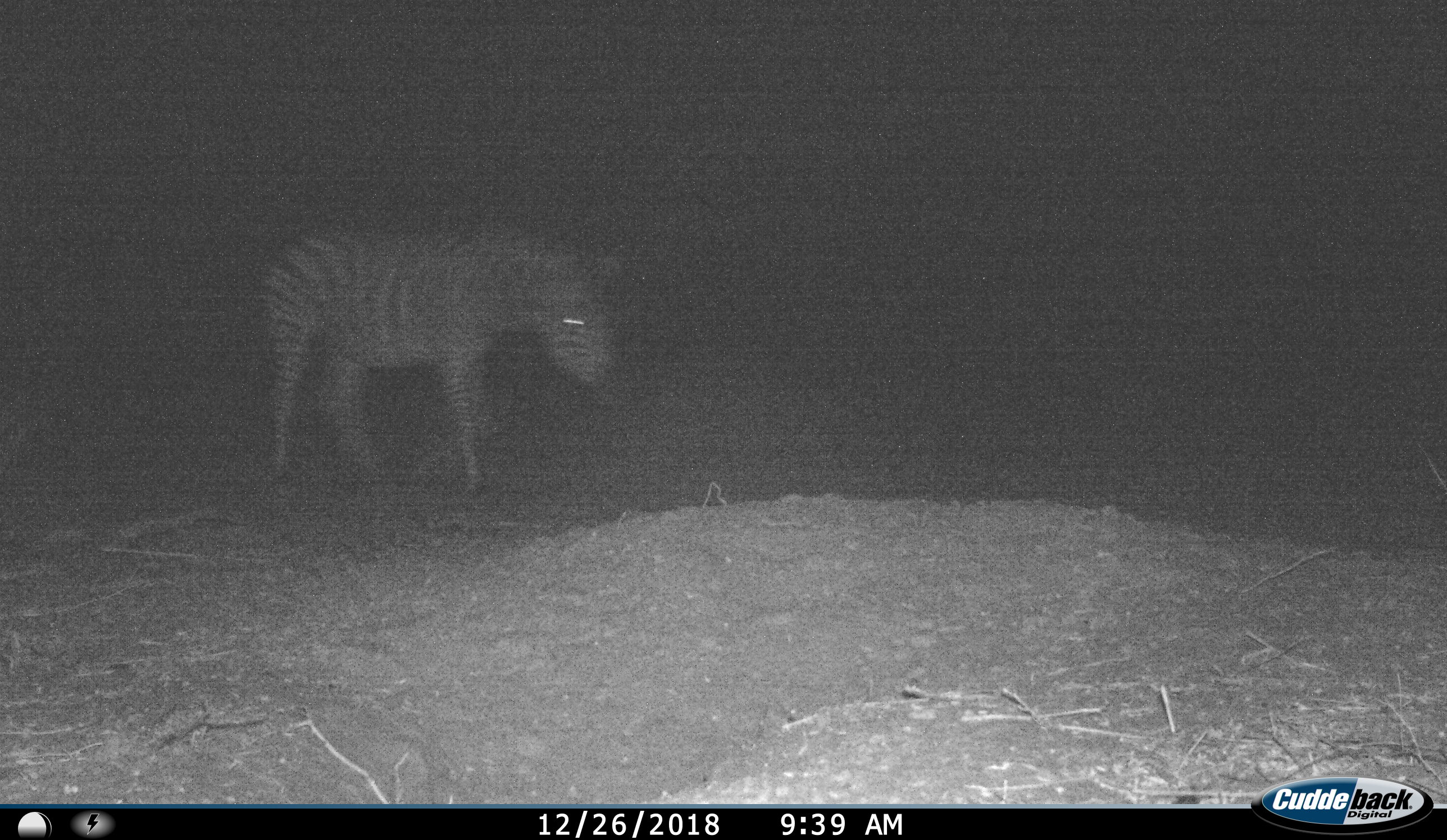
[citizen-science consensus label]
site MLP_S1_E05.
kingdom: Animalia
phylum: Chordata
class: Mammalia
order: Perissodactyla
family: Equidae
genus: Equus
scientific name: Equus quagga burchellii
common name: burchell's zebra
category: zebraburchells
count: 1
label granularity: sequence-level